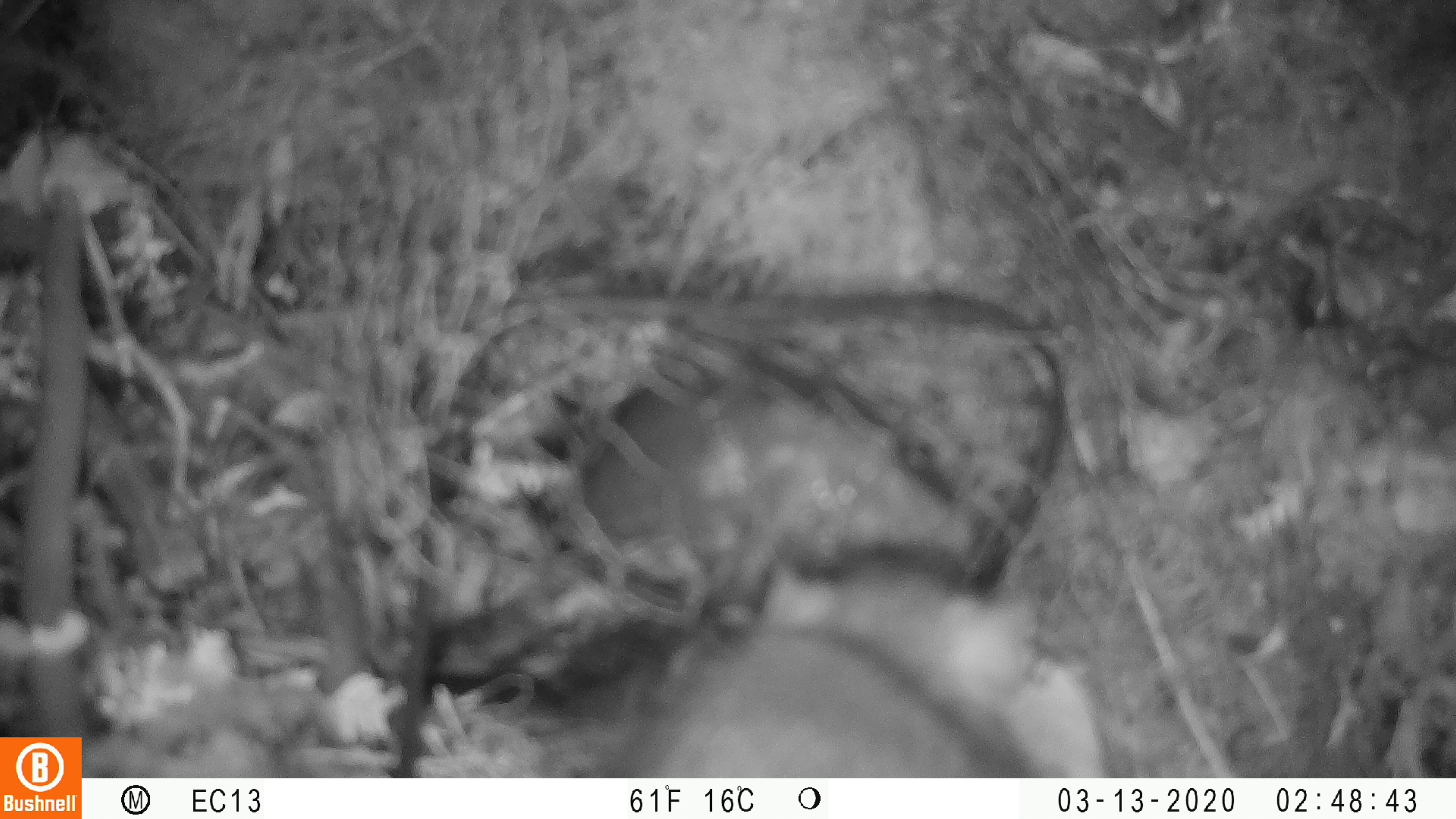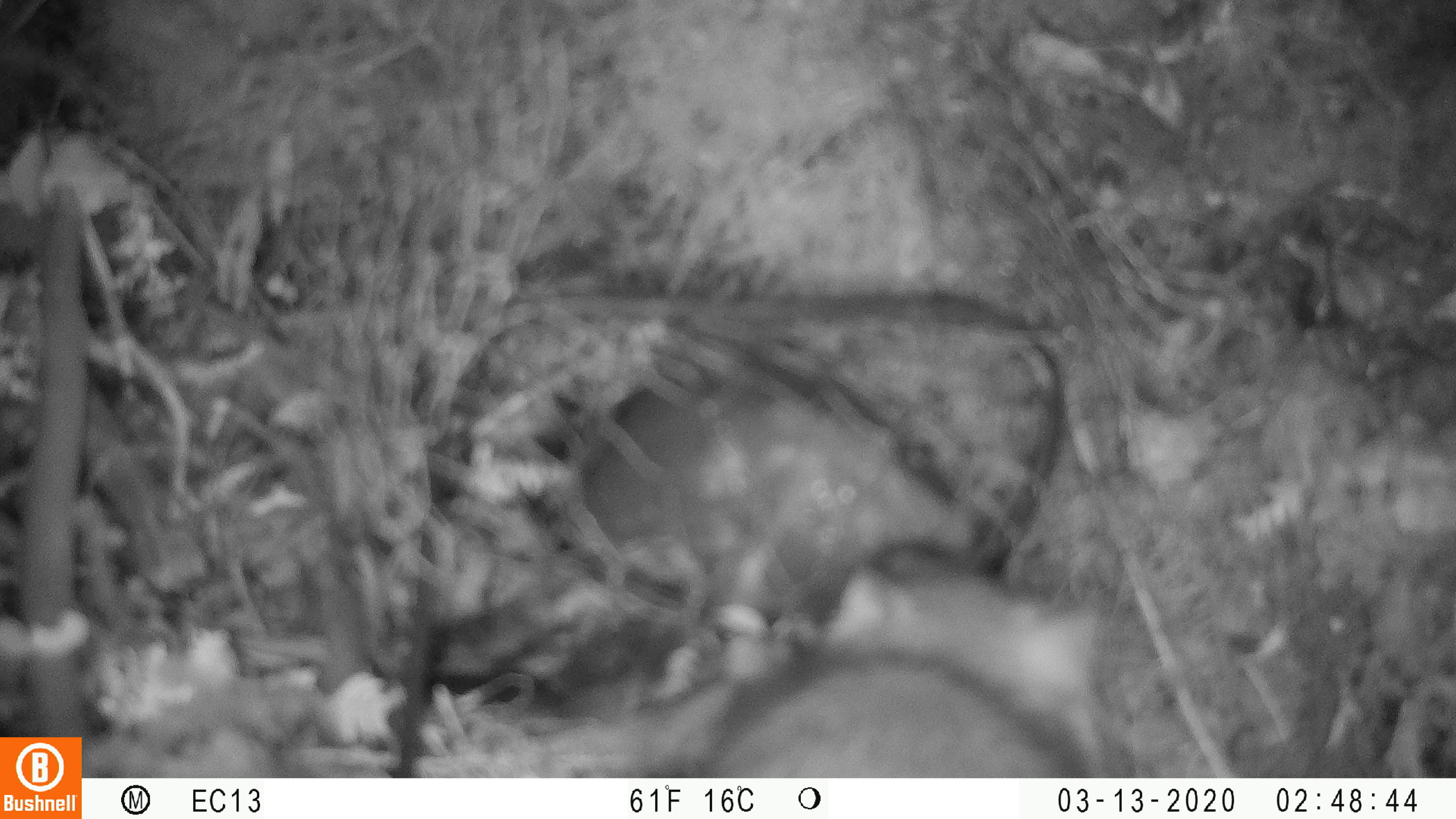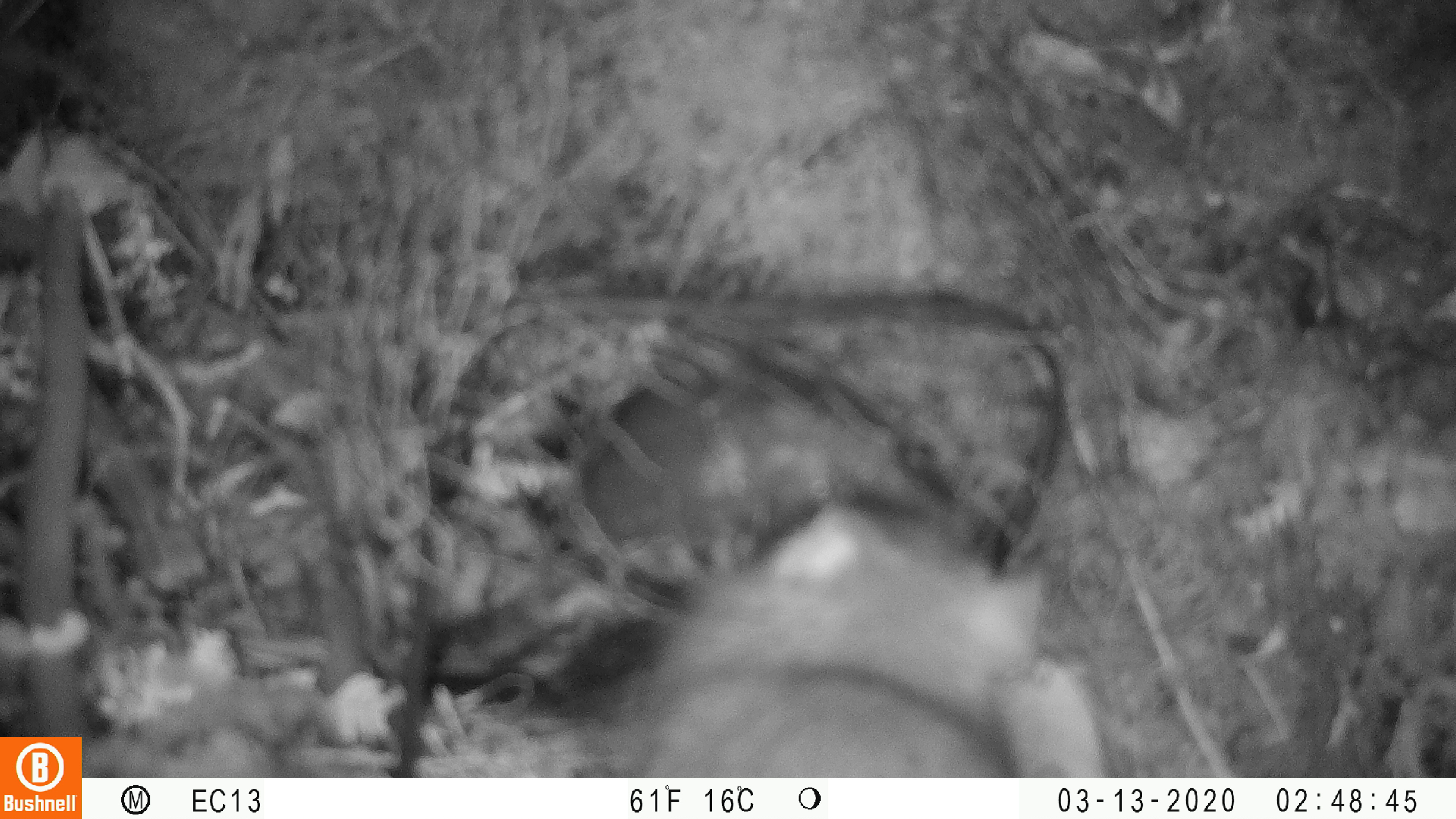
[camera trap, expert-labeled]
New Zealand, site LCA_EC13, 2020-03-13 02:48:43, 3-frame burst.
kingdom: Animalia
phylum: Chordata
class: Mammalia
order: Rodentia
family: Muridae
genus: Rattus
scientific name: Rattus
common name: rat